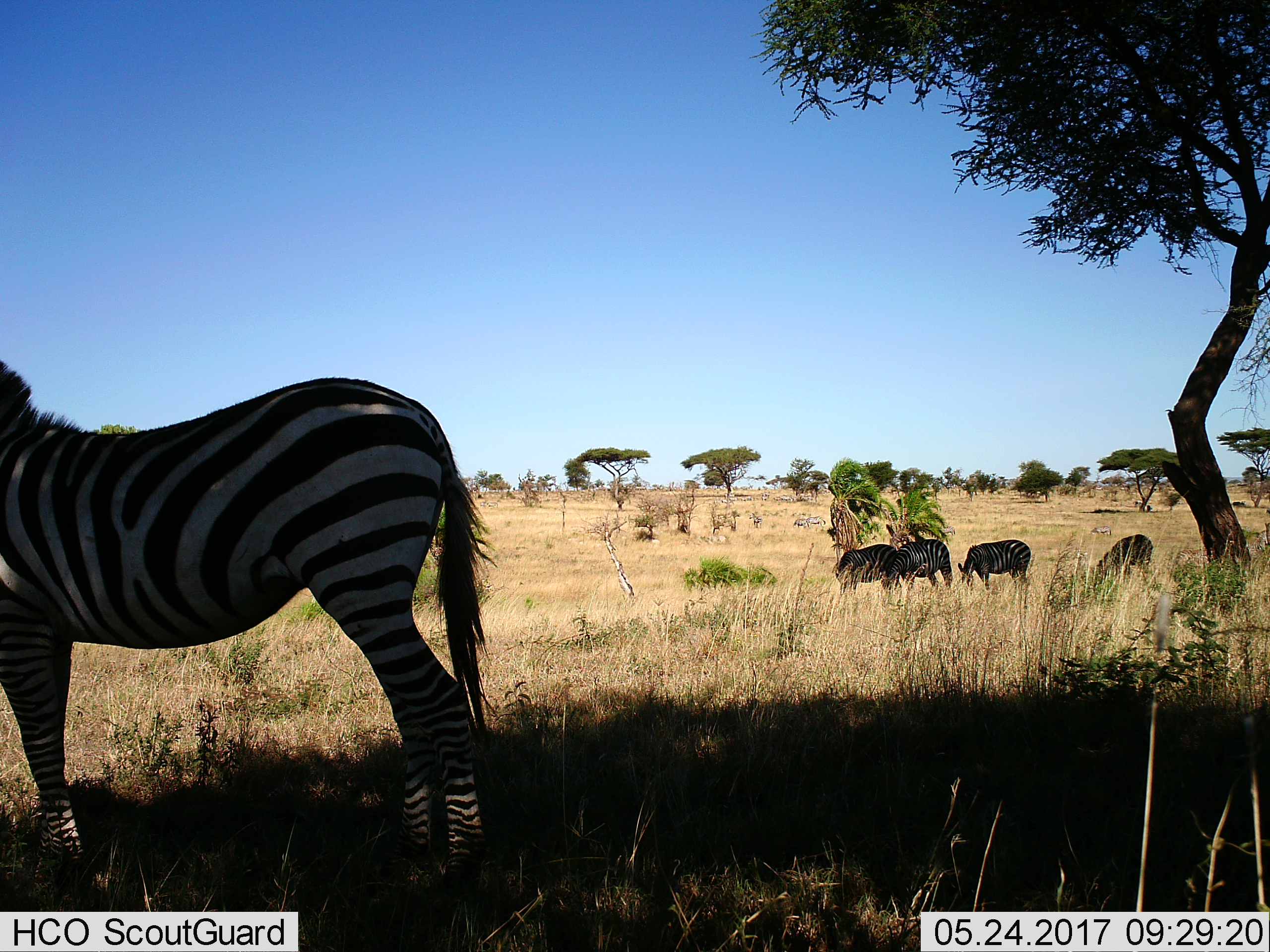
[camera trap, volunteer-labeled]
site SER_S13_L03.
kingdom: Animalia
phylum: Chordata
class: Mammalia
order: Perissodactyla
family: Equidae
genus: Equus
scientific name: Equus quagga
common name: plains zebra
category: zebraplains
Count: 11-50.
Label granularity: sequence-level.